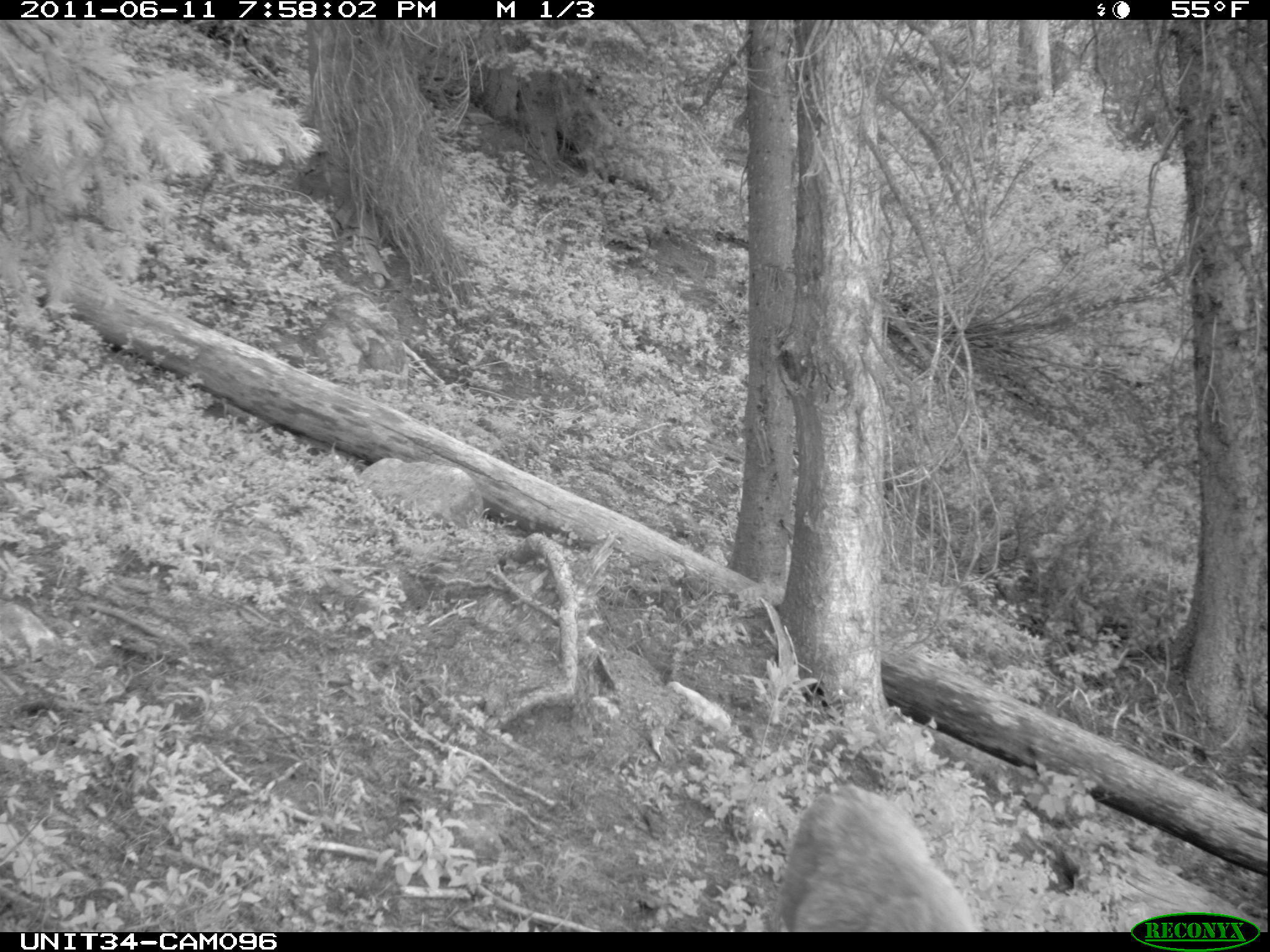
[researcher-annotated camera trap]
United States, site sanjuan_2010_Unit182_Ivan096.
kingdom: Animalia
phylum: Chordata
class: Mammalia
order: Artiodactyla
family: Cervidae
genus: Odocoileus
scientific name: Odocoileus hemionus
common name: mule deer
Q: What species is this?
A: Odocoileus hemionus (mule deer).